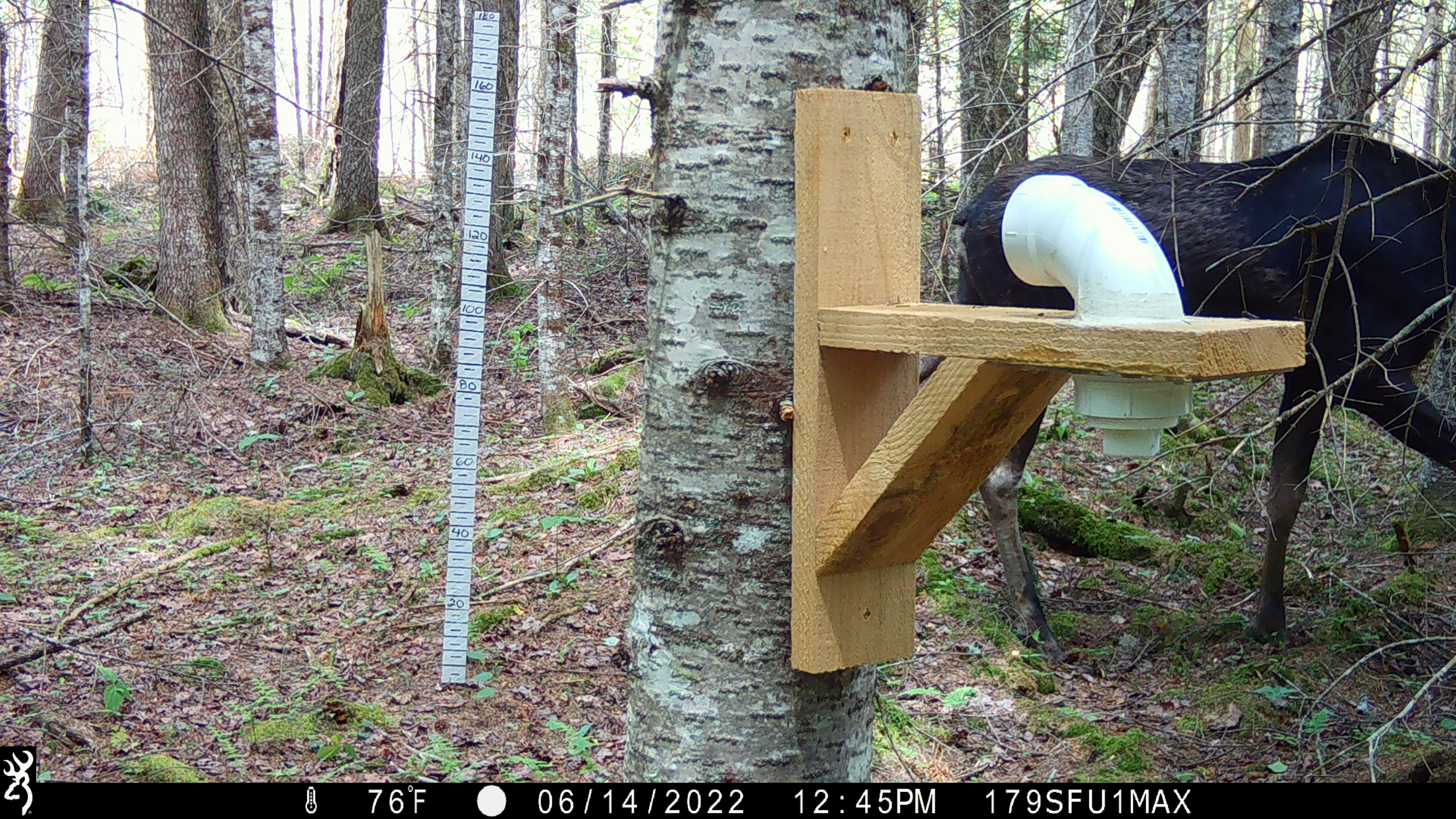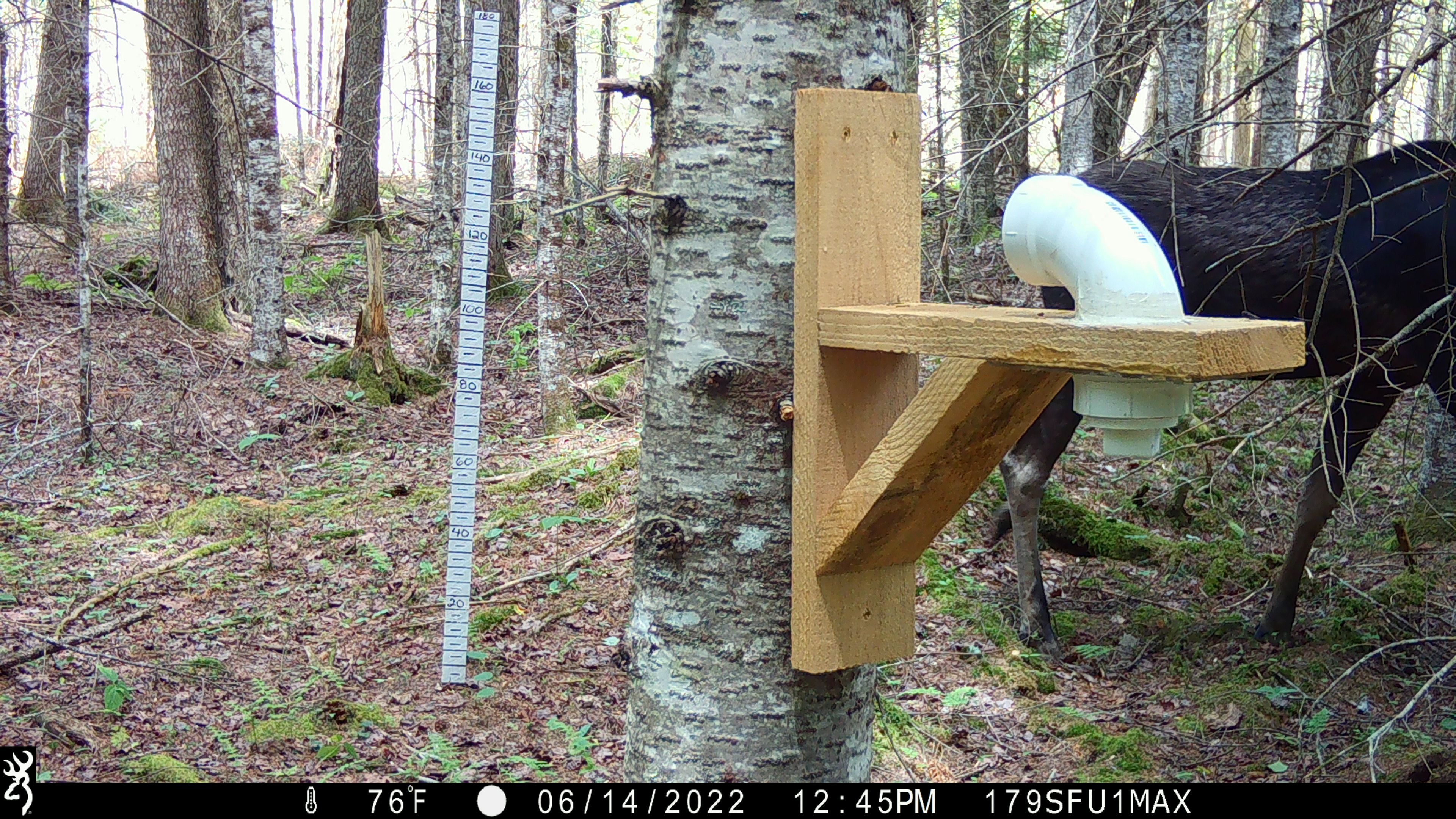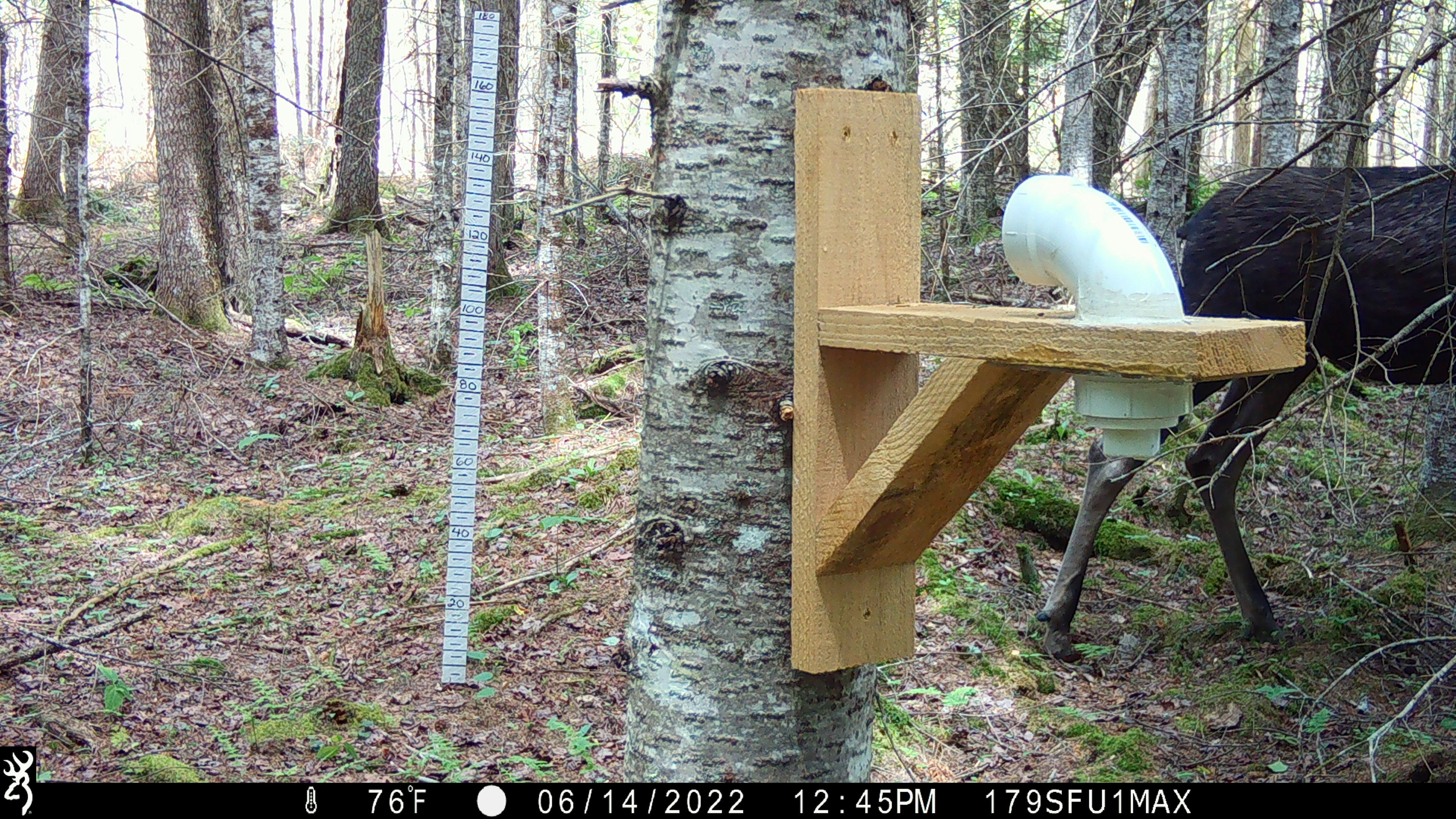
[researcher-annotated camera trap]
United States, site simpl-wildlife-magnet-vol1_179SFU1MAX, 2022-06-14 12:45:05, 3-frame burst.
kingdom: Animalia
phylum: Chordata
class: Mammalia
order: Artiodactyla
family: Cervidae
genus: Alces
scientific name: Alces alces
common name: moose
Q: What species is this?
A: Moose (Alces alces).